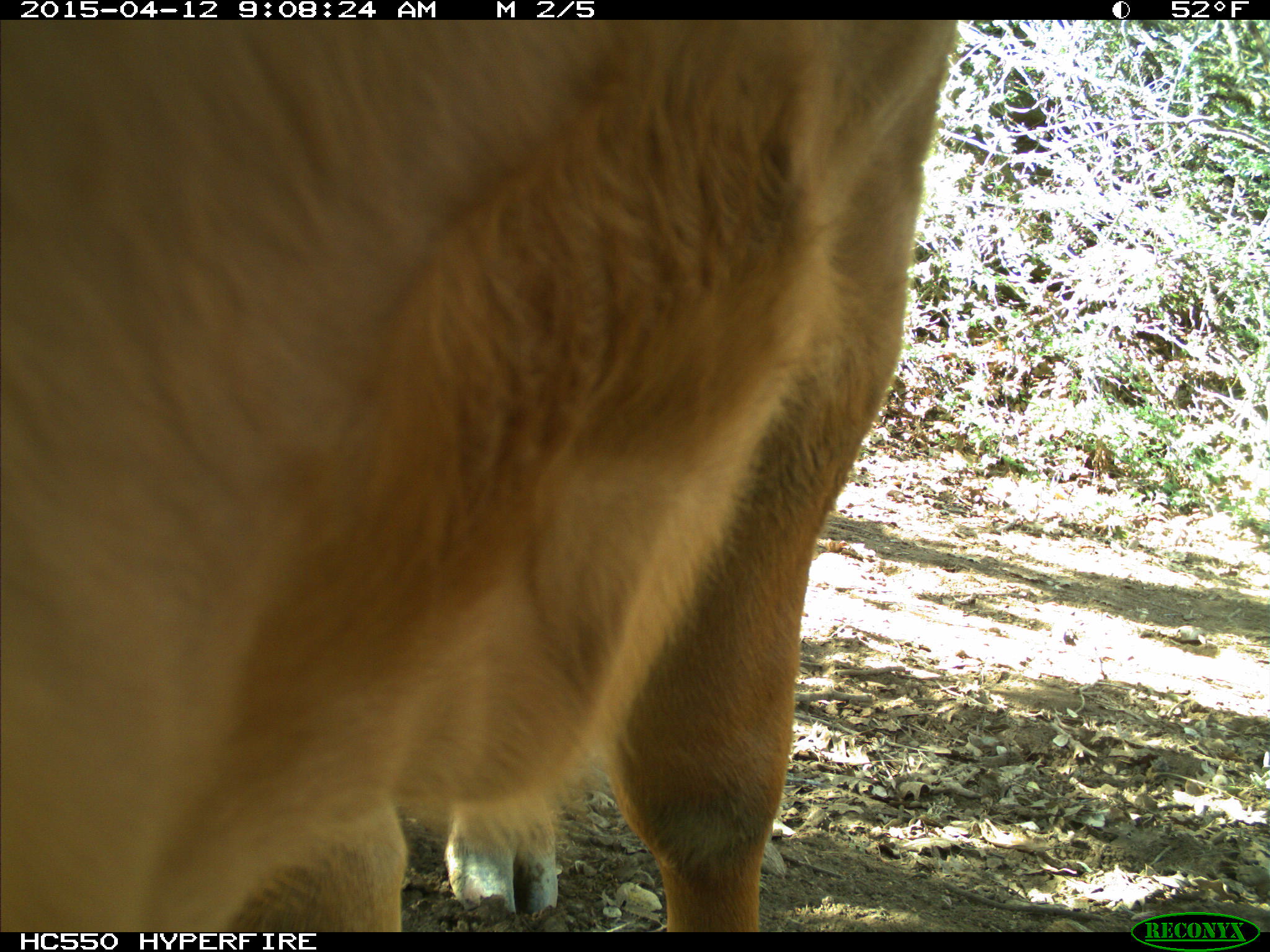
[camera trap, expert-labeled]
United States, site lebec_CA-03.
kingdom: Animalia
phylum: Chordata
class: Mammalia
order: Artiodactyla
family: Bovidae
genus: Bos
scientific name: Bos taurus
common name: domestic cow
Bos taurus (domestic cow).